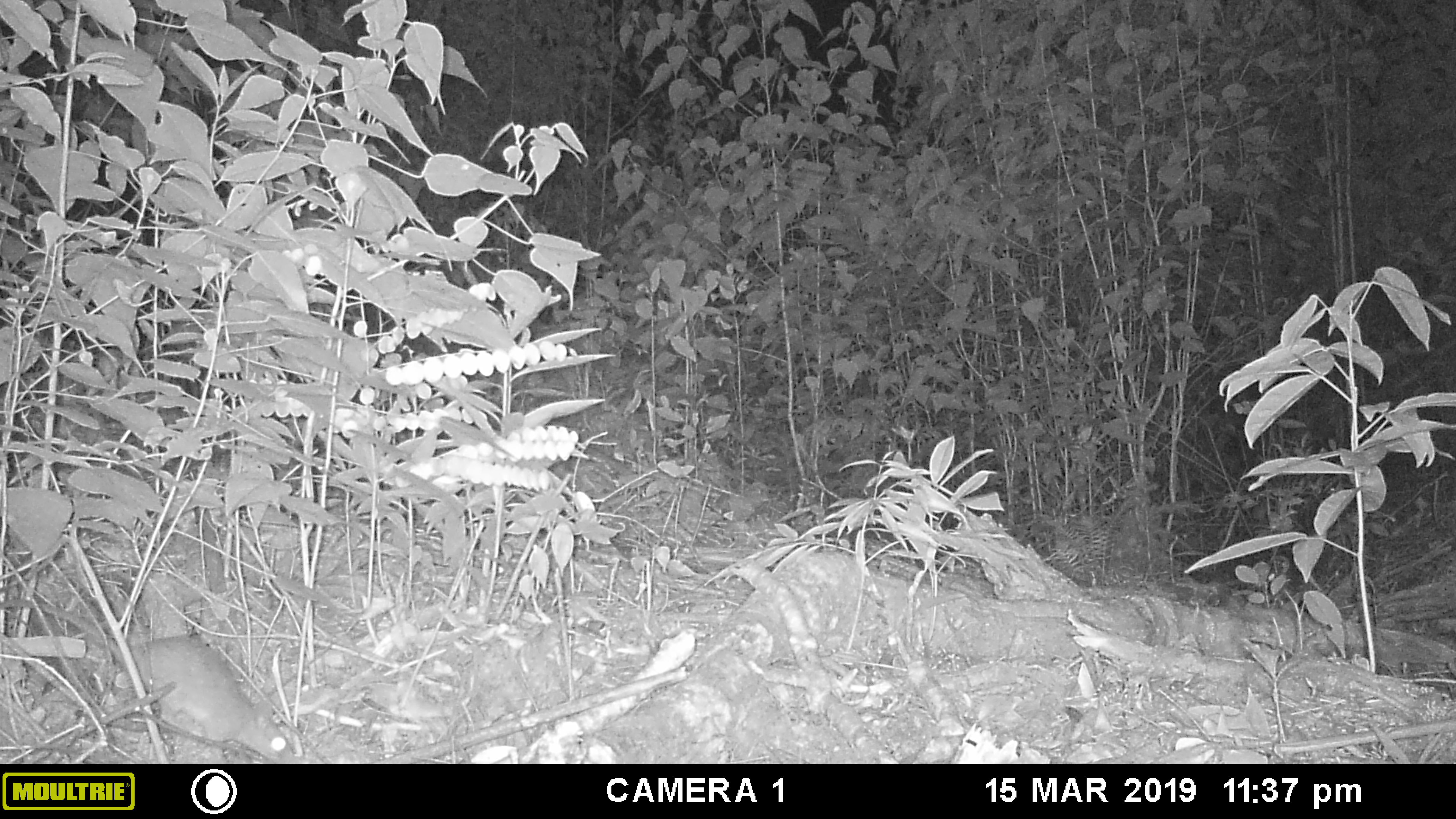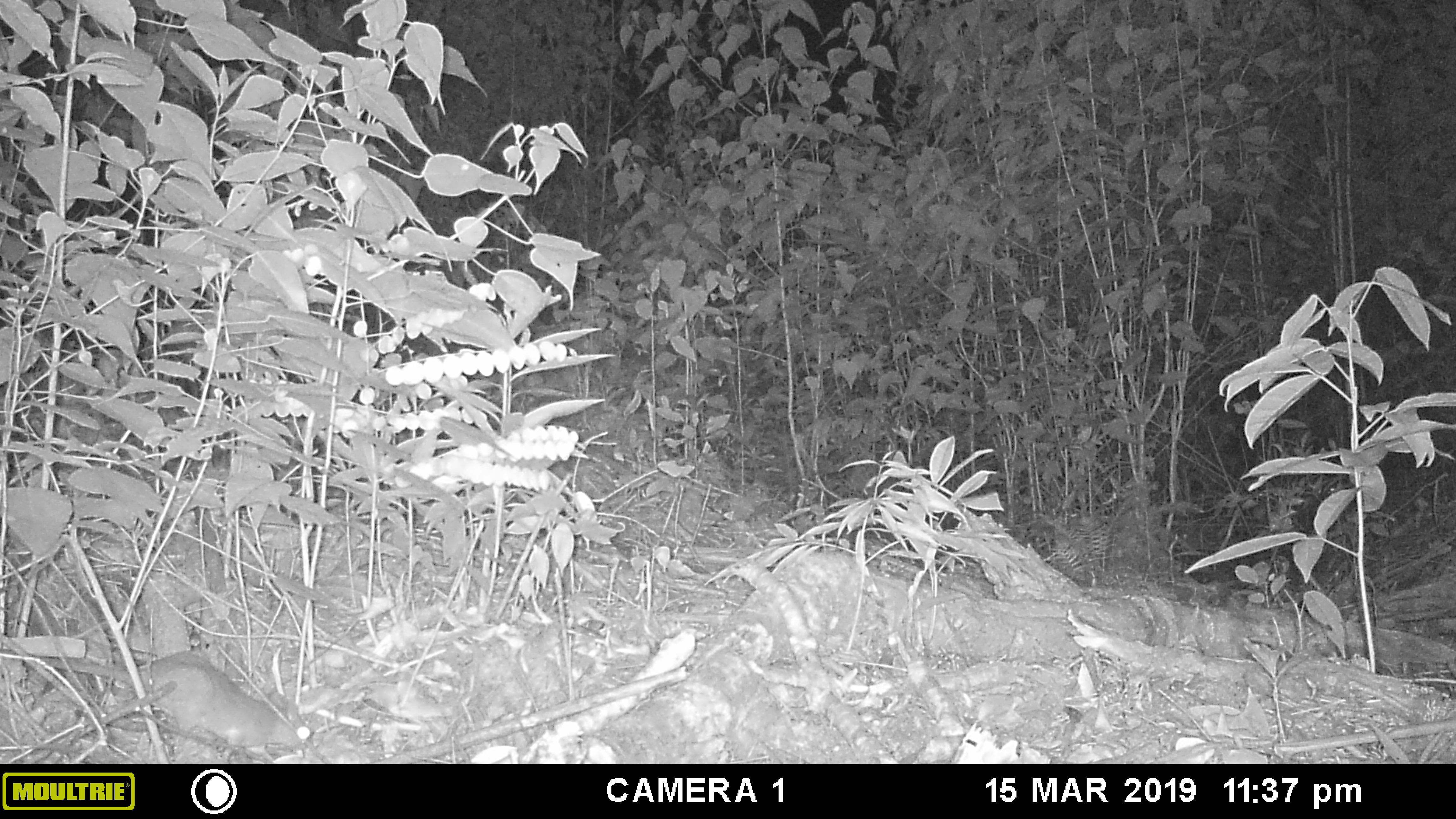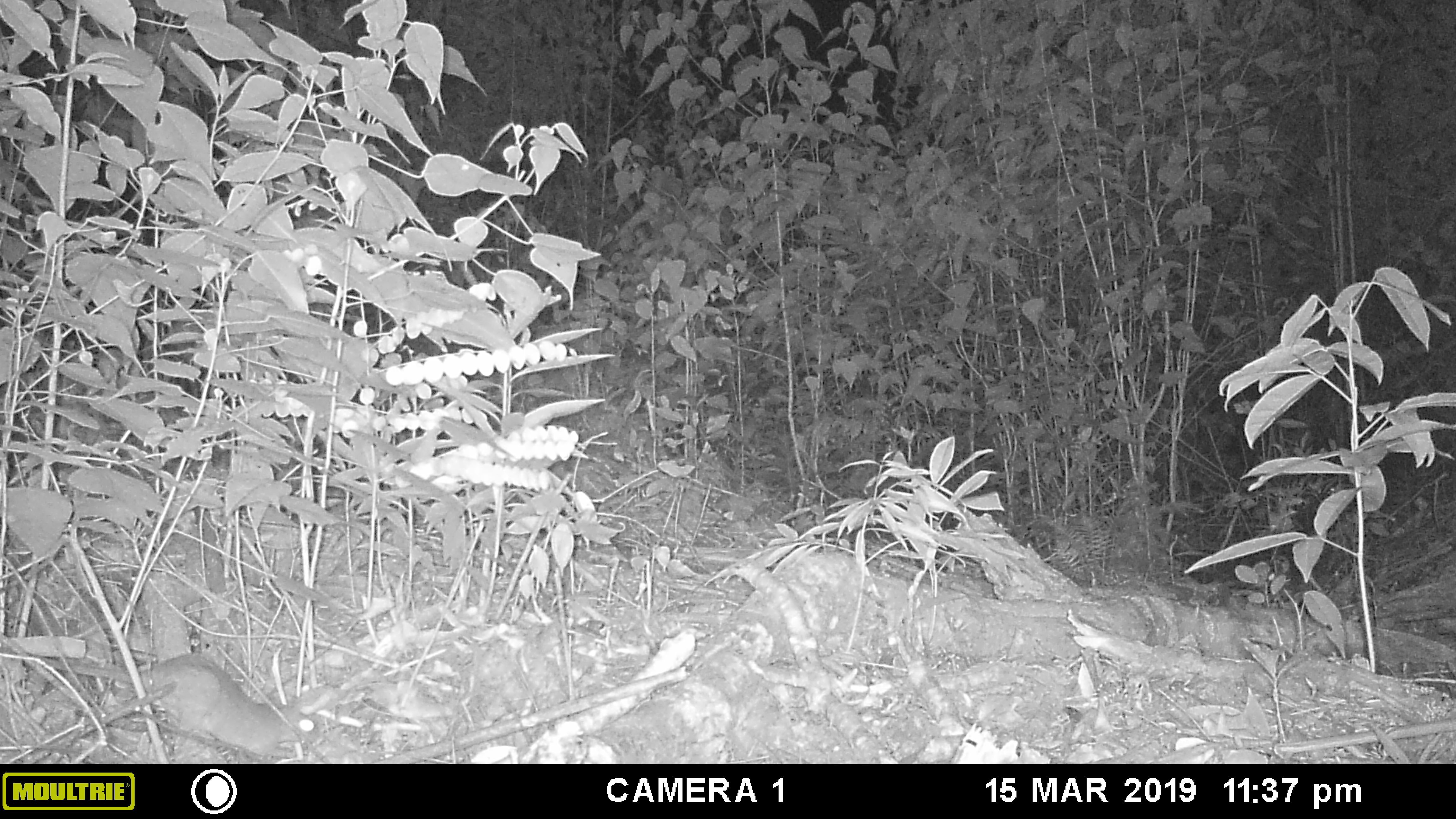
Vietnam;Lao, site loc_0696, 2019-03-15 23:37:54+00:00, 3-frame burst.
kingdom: Animalia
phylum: Chordata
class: Mammalia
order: Rodentia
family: Muridae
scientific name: Muridae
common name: old-world mice and rats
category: unidentified murid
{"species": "unidentified murid (old-world mice and rats) (Muridae)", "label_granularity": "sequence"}